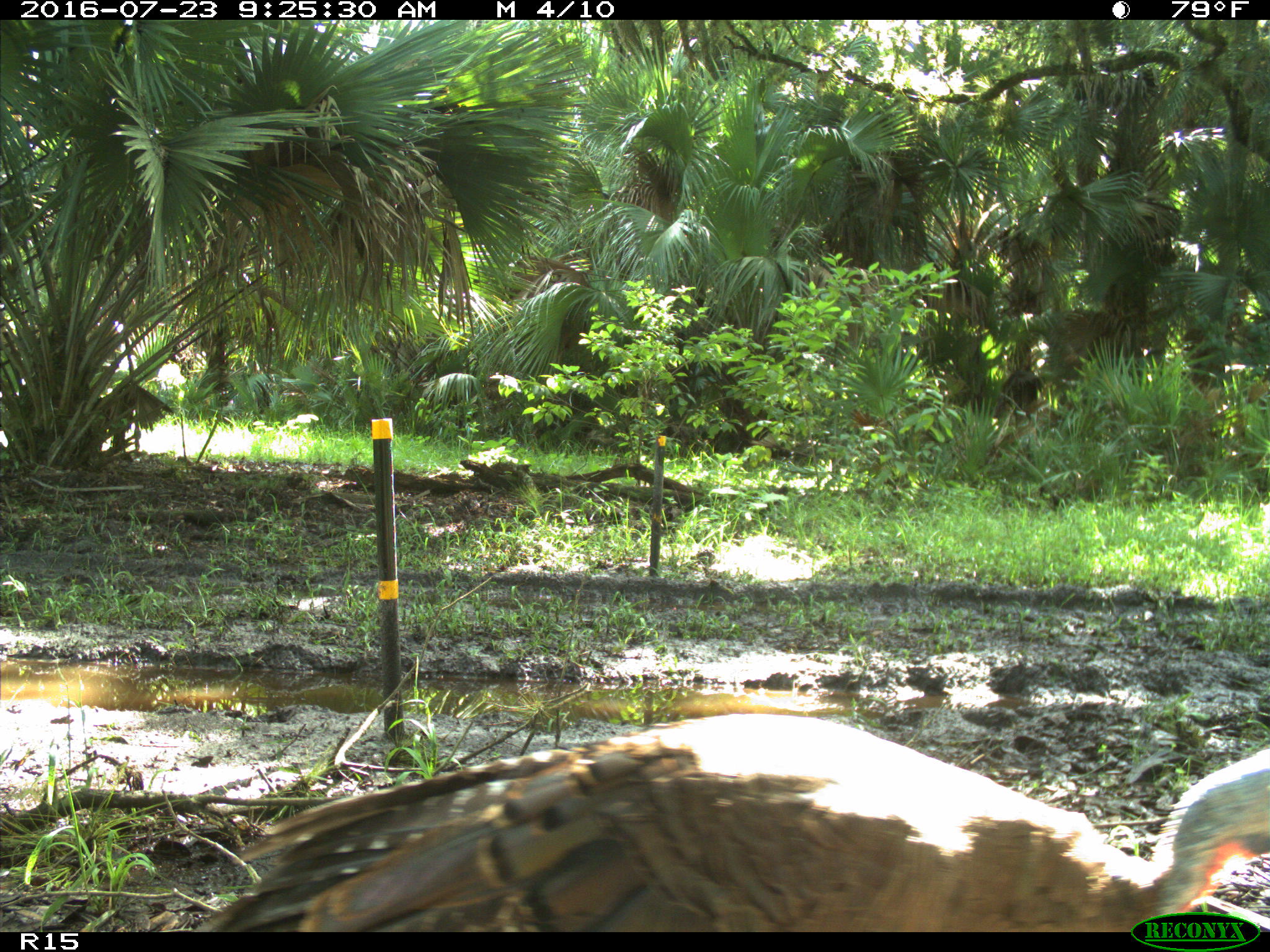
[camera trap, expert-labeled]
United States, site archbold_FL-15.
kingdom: Animalia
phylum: Chordata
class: Aves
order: Galliformes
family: Phasianidae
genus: Meleagris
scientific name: Meleagris gallopavo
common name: wild turkey